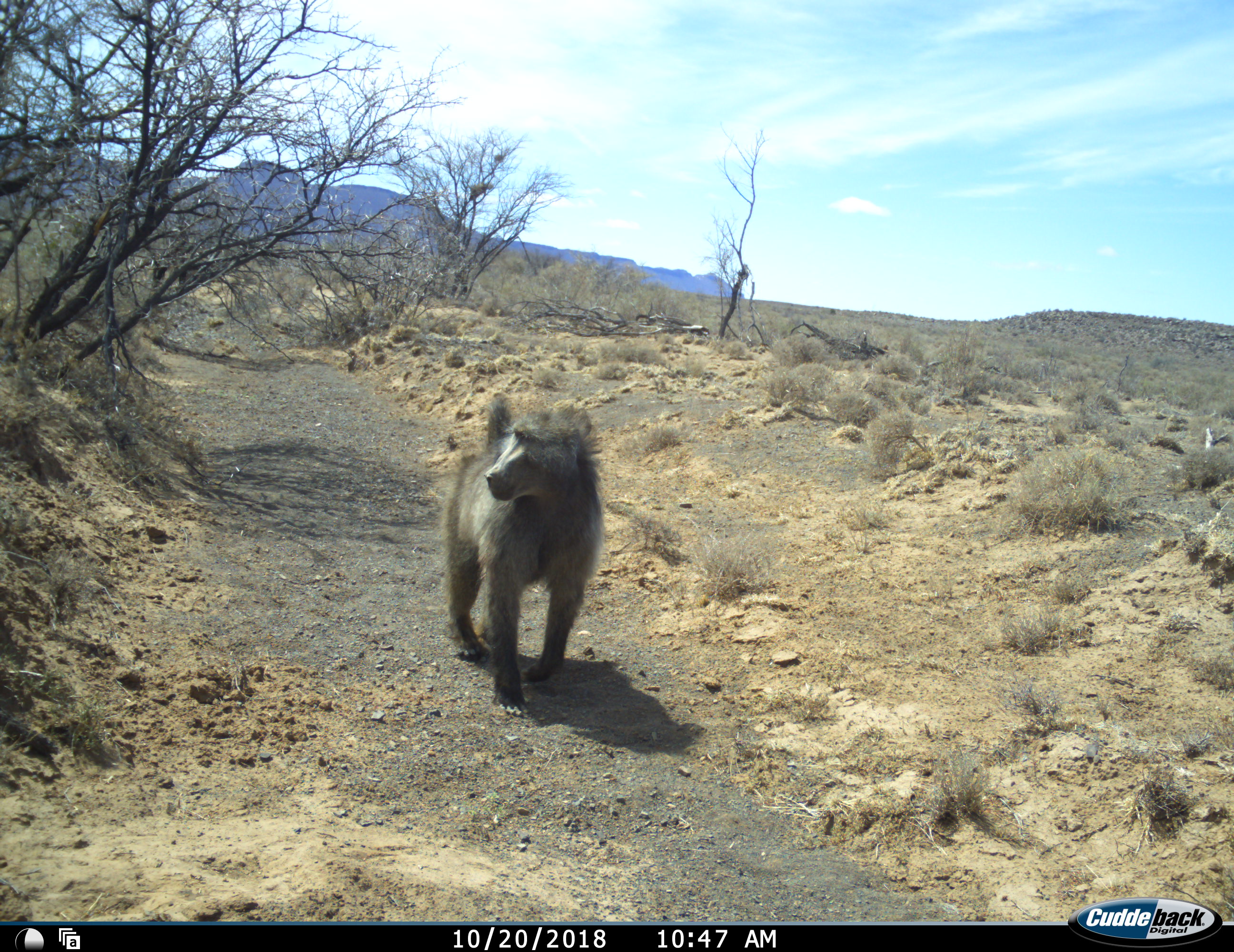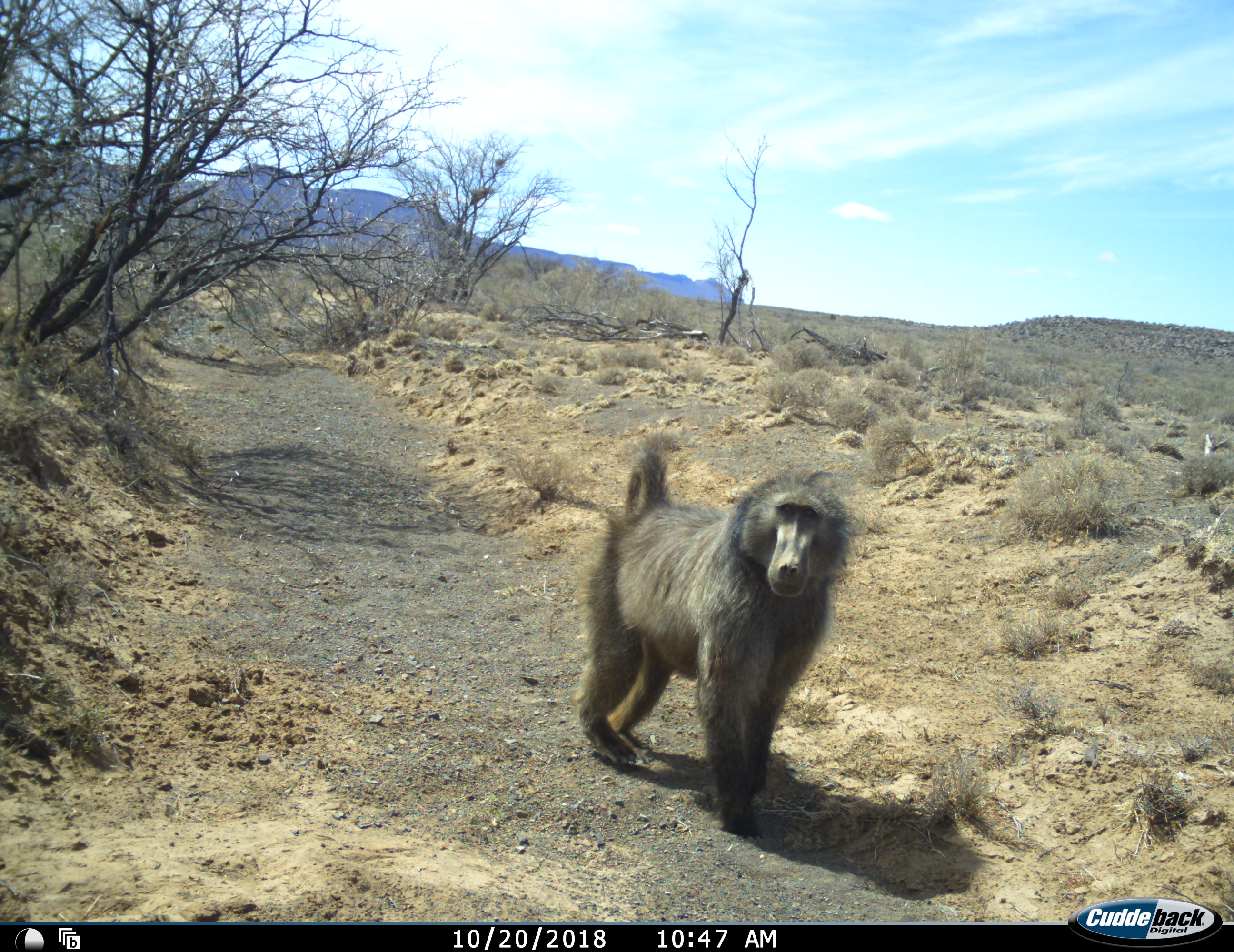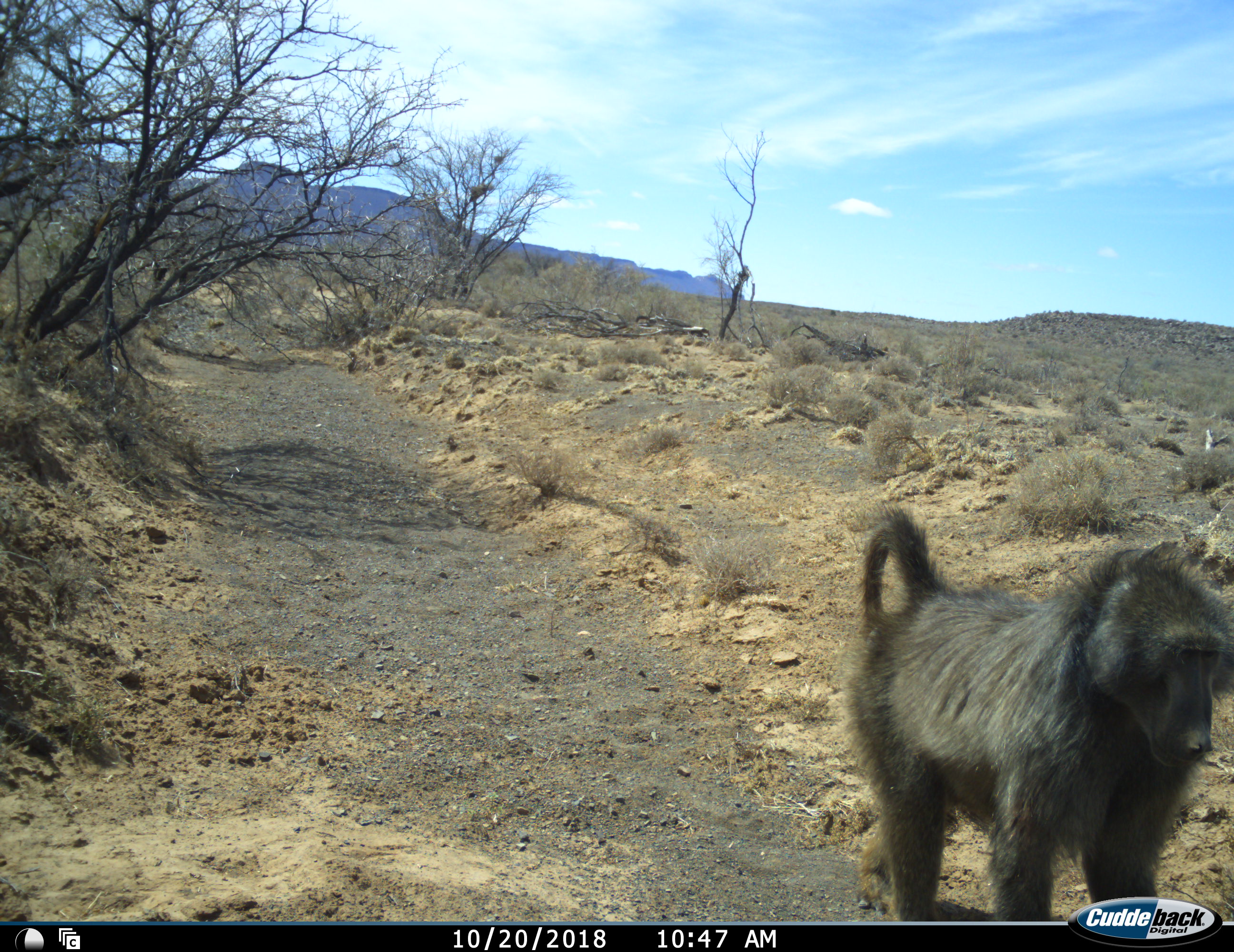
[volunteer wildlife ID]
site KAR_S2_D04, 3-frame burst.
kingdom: Animalia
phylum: Chordata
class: Mammalia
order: Primates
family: Cercopithecidae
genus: Papio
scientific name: Papio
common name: baboon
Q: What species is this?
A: Baboon (Papio).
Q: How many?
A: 1.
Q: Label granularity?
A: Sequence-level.